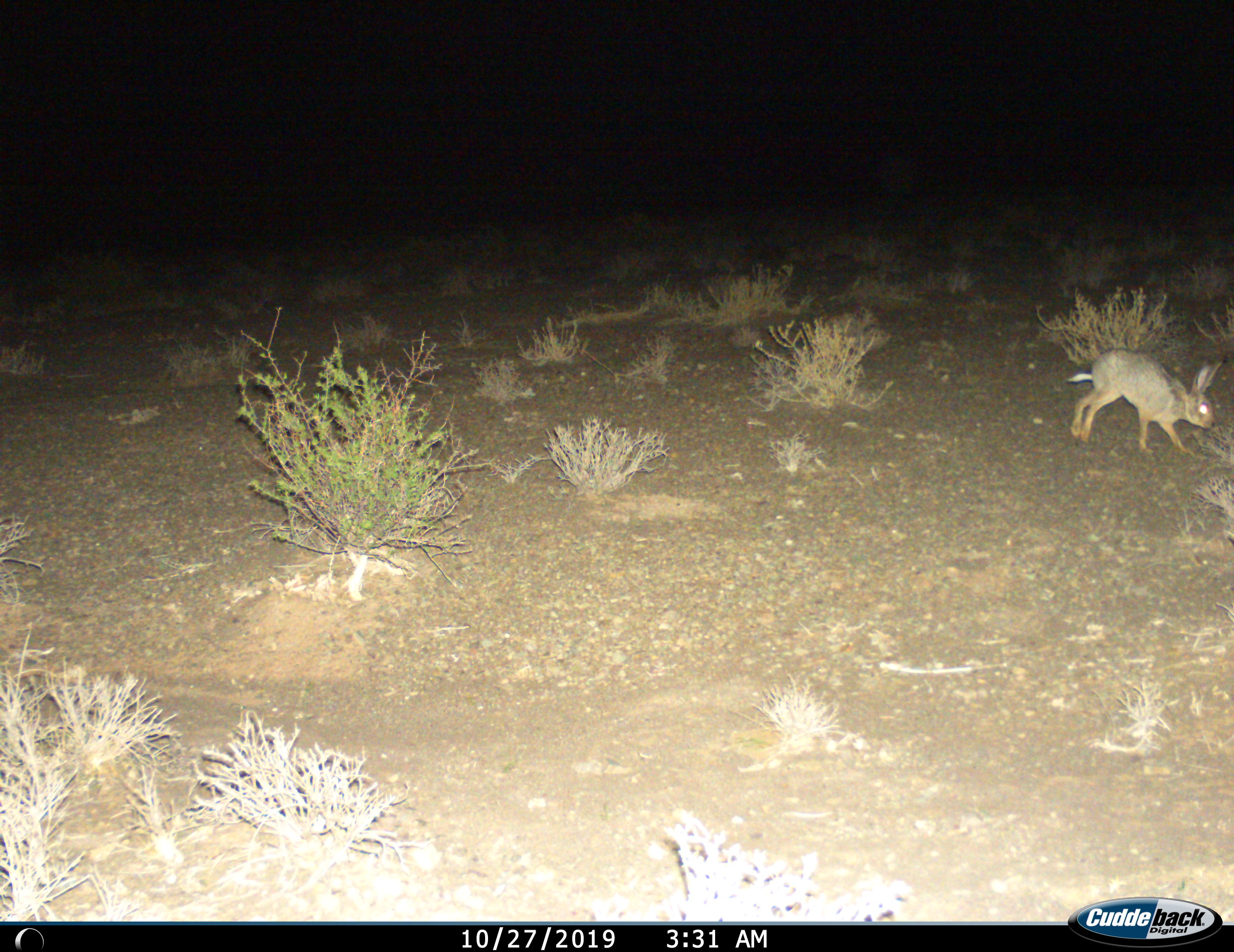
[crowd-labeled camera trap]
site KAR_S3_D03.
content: unidentified animal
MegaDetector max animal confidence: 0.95